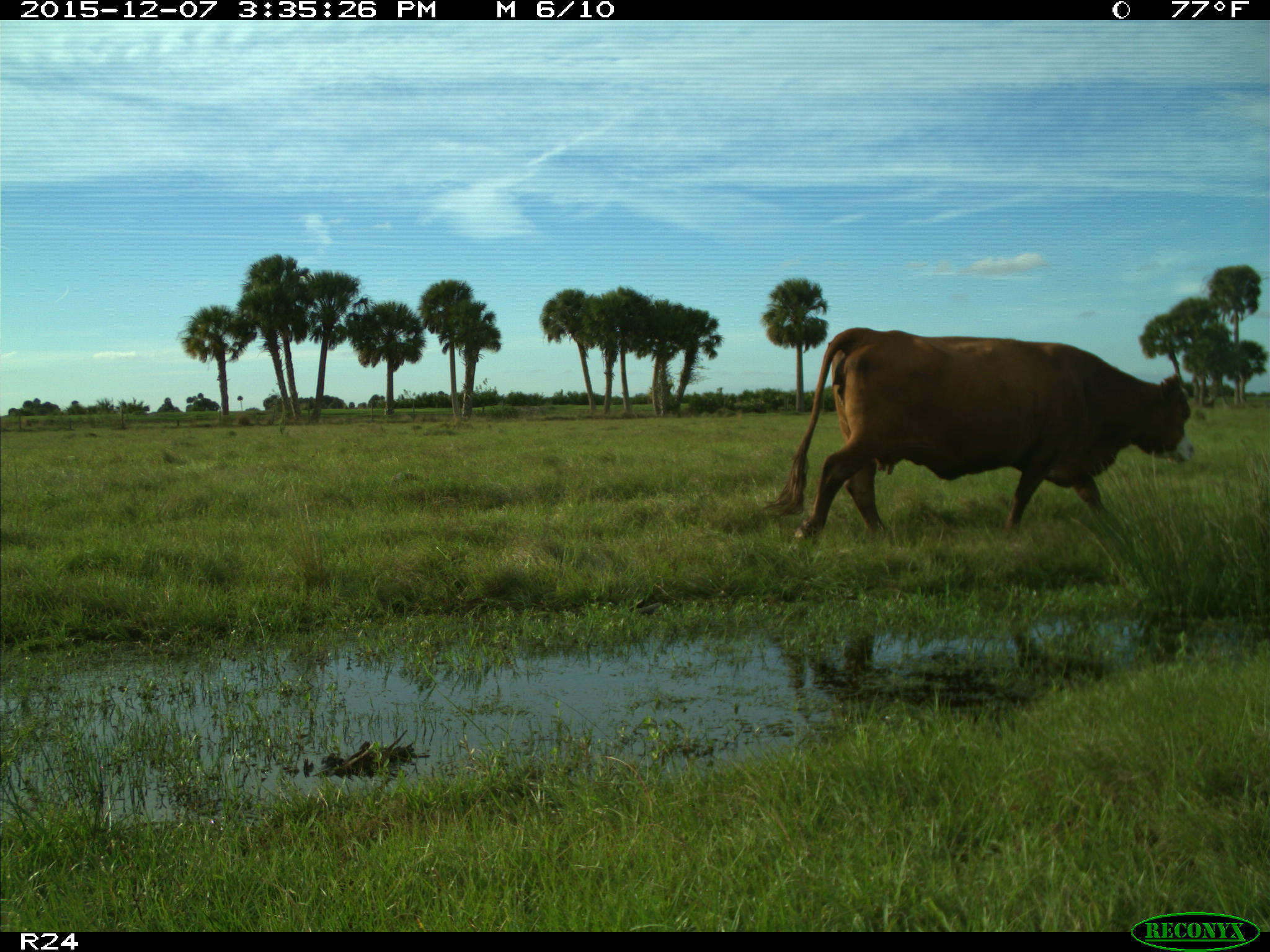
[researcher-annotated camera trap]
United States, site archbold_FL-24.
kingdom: Animalia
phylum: Chordata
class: Mammalia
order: Artiodactyla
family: Bovidae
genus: Bos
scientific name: Bos taurus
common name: domestic cow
Bos taurus (domestic cow).